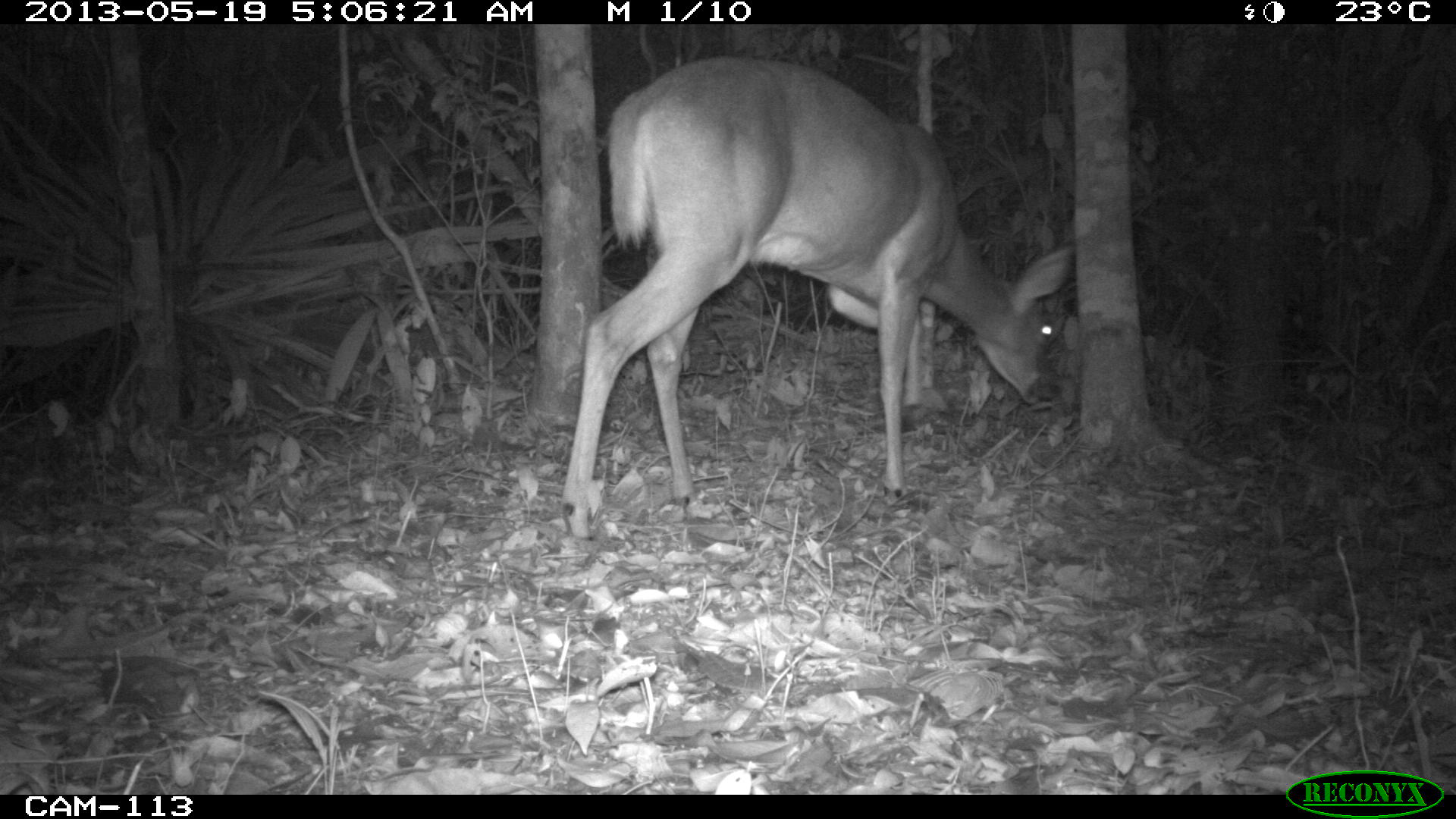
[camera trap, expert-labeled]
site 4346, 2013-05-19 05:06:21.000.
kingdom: Animalia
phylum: Chordata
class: Mammalia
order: Artiodactyla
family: Cervidae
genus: Odocoileus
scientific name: Odocoileus virginianus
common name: white-tailed deer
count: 1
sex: female